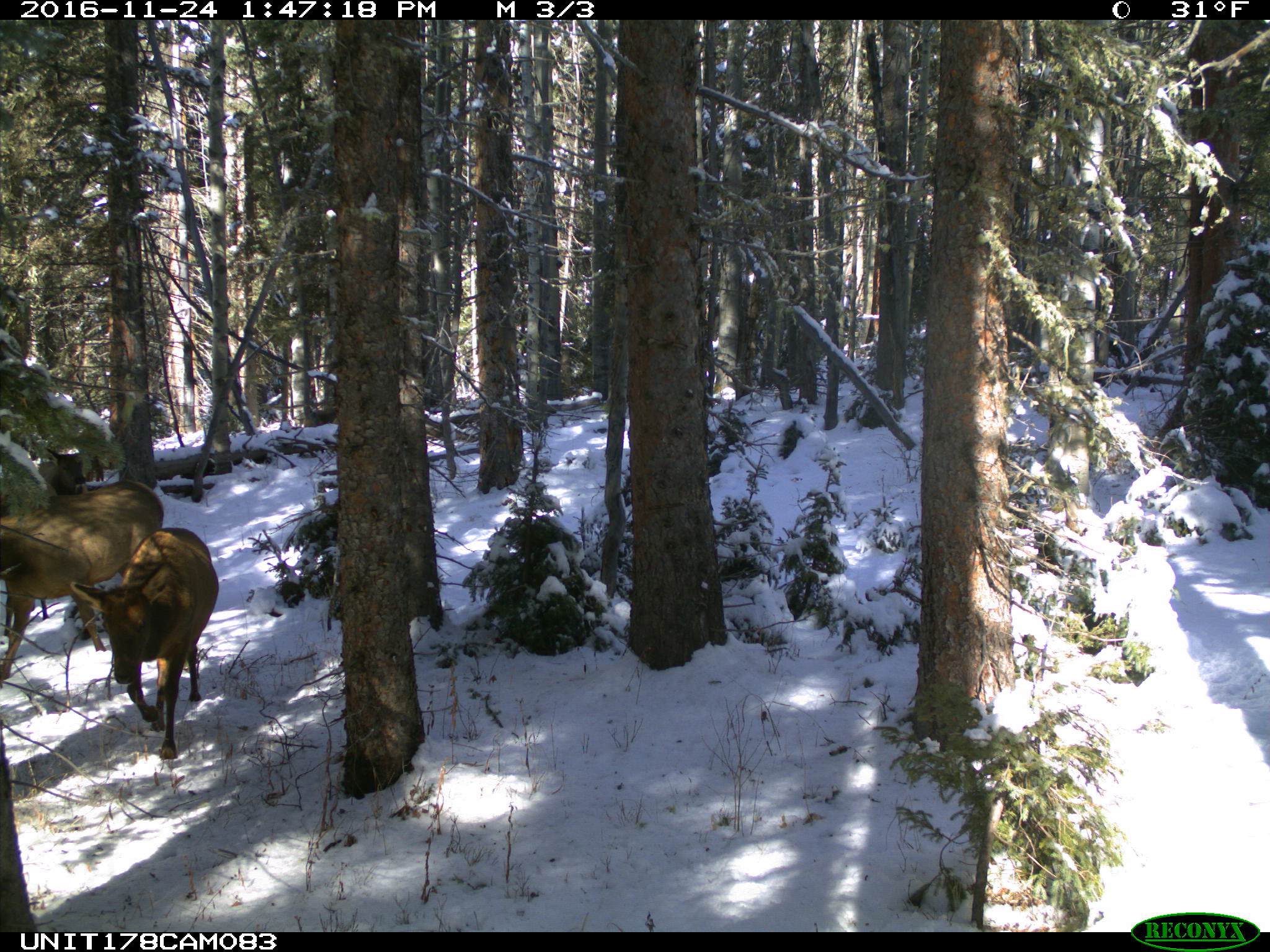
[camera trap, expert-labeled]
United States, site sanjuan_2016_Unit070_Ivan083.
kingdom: Animalia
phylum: Chordata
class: Mammalia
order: Artiodactyla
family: Cervidae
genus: Cervus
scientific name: Cervus elaphus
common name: red deer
Cervus elaphus (red deer).